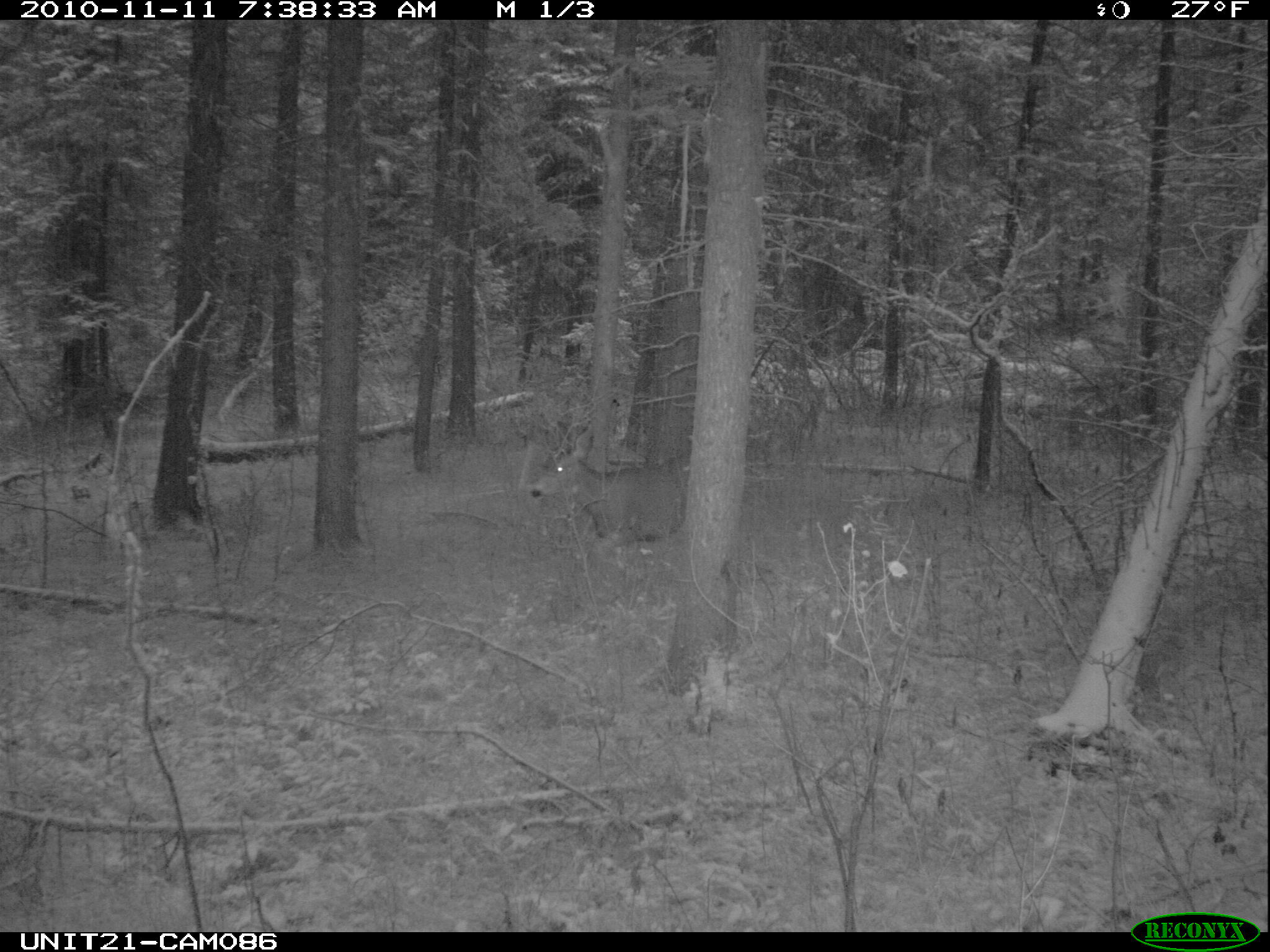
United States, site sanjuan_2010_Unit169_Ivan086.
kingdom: Animalia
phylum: Chordata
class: Mammalia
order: Artiodactyla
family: Cervidae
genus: Odocoileus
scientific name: Odocoileus hemionus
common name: mule deer